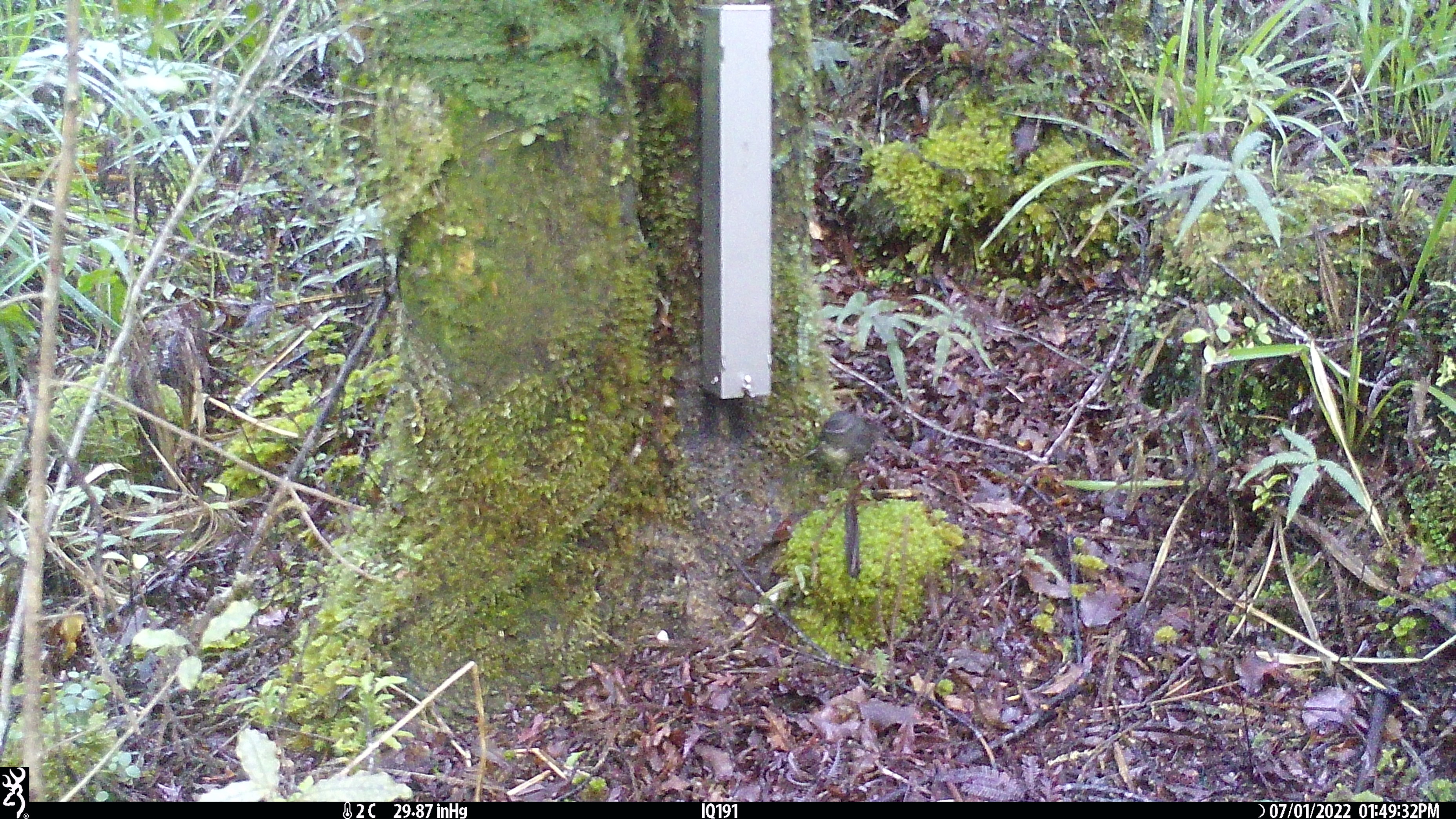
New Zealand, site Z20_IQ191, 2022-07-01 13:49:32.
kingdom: Animalia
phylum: Chordata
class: Aves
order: Passeriformes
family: Petroicidae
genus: Petroica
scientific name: Petroica macrocephala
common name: tomtit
Tomtit (Petroica macrocephala).